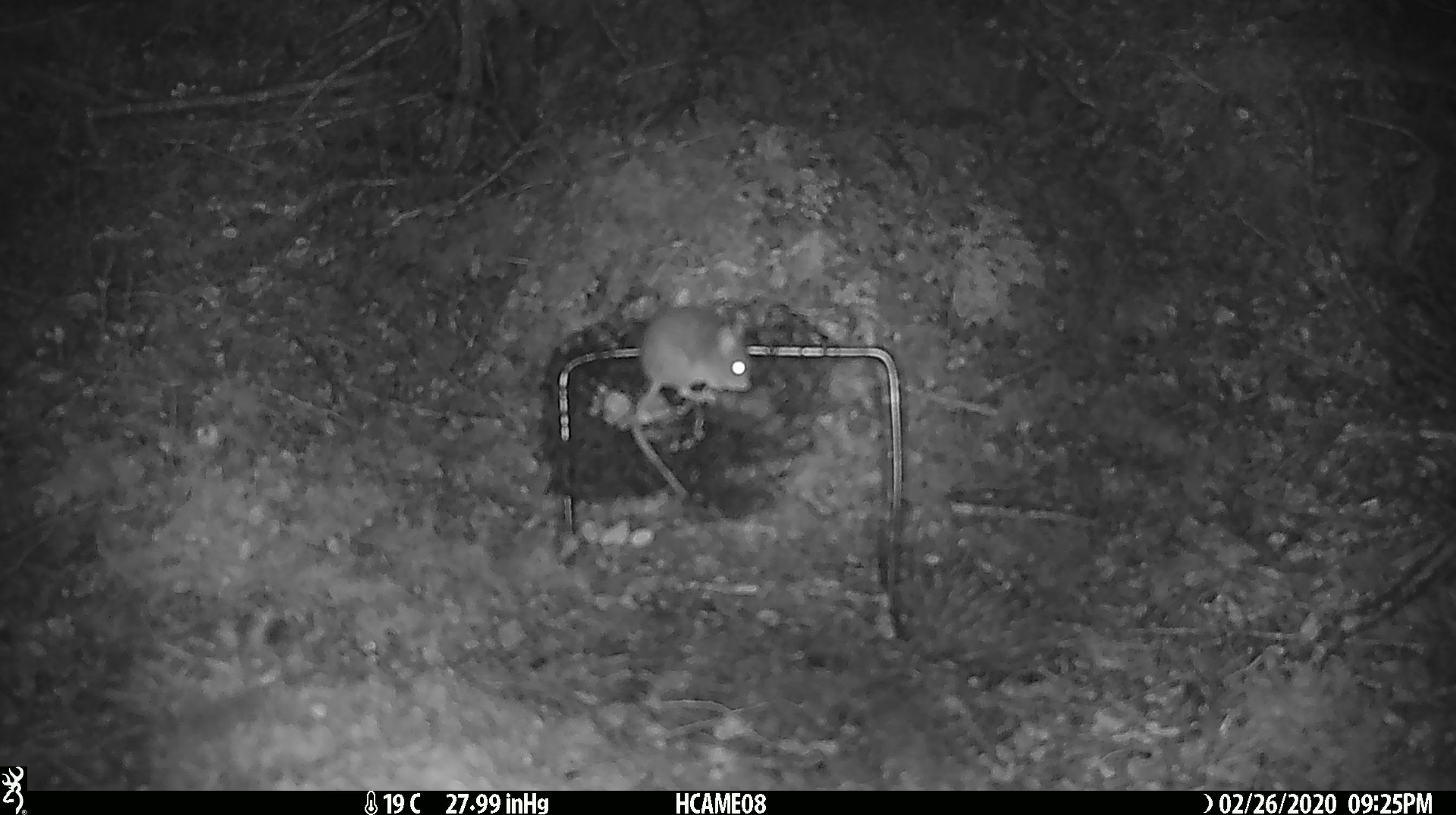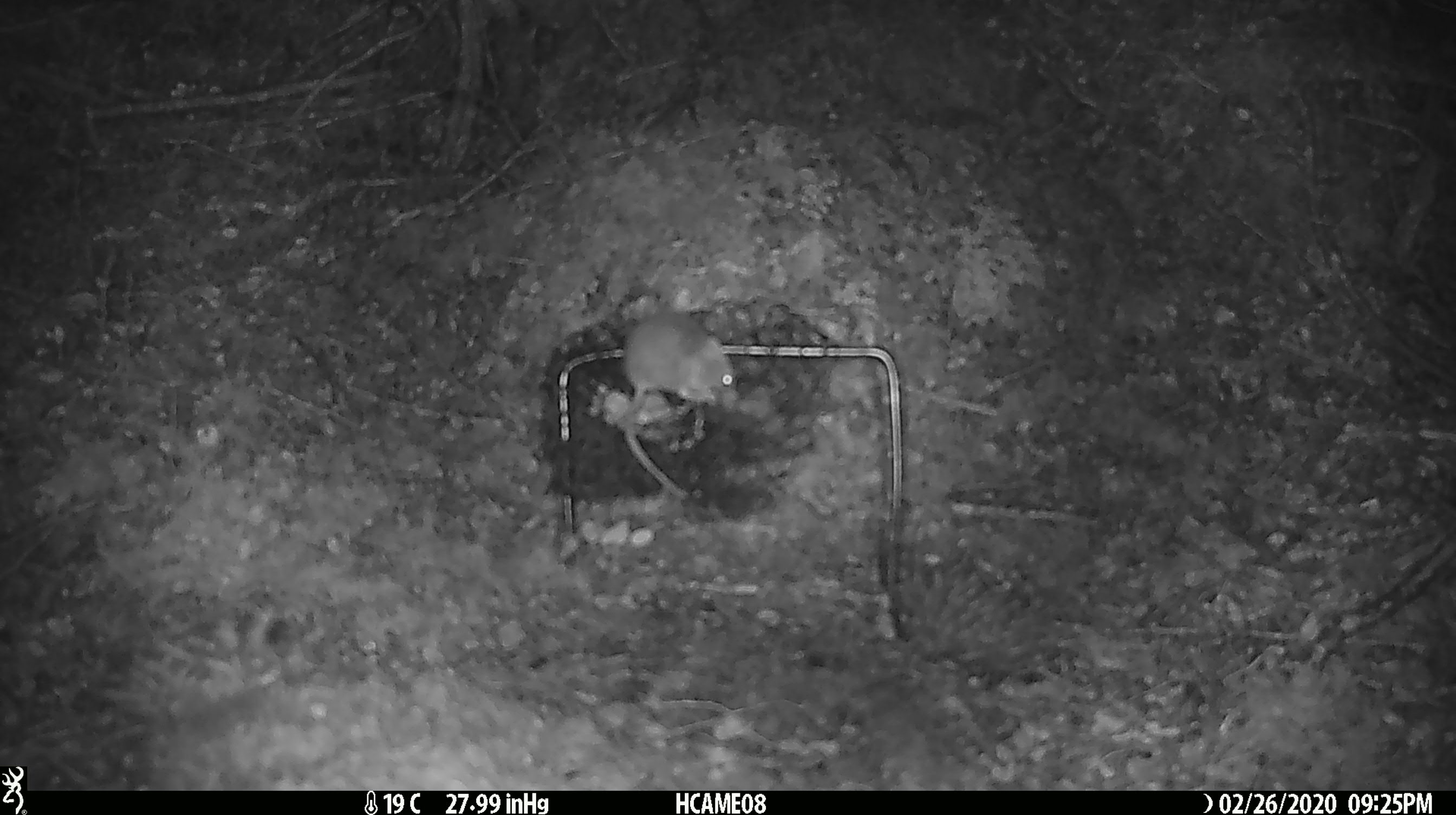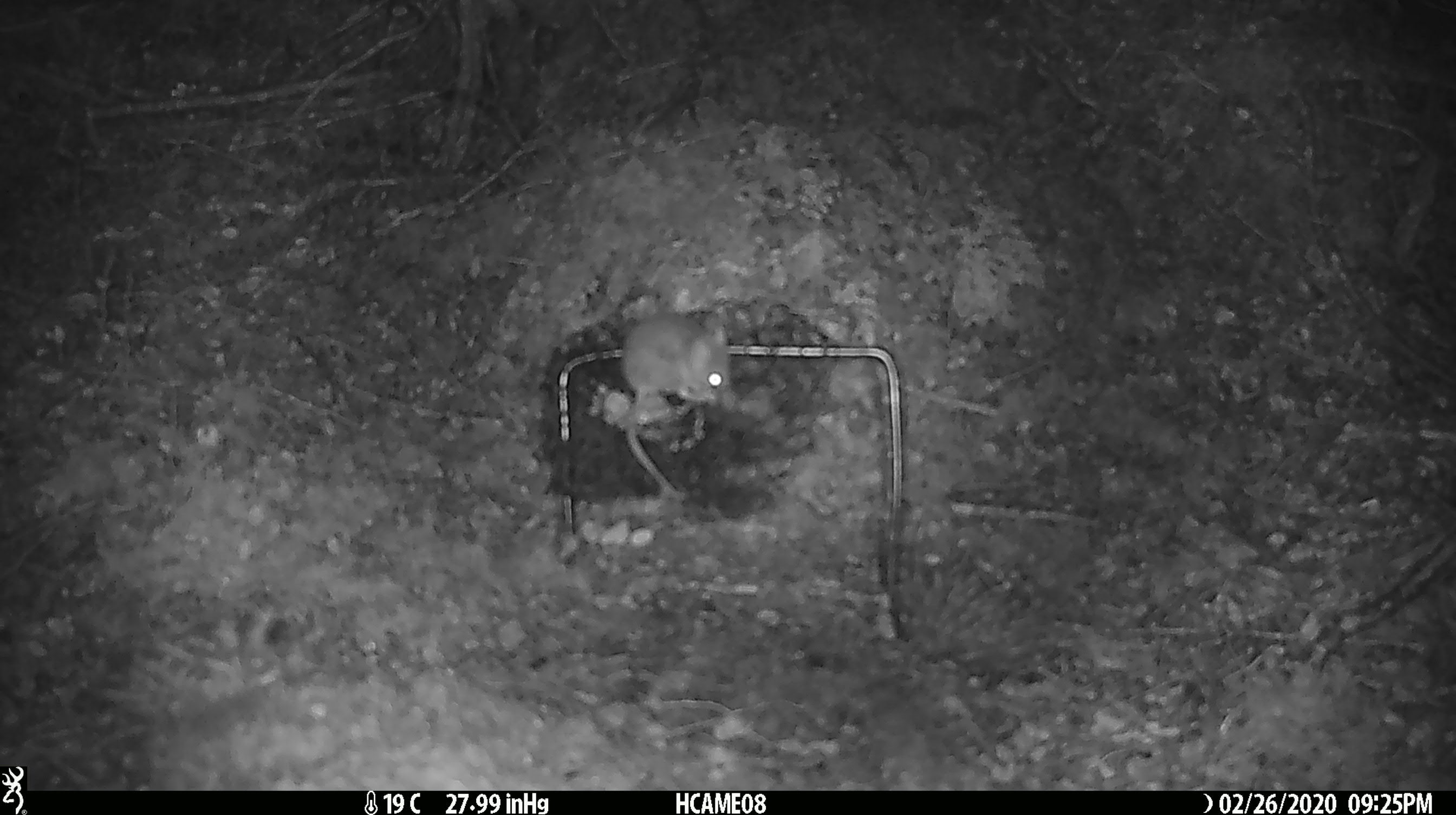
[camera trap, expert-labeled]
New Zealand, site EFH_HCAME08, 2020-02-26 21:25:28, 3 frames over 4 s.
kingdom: Animalia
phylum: Chordata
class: Mammalia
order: Rodentia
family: Muridae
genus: Mus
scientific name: Mus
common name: mouse